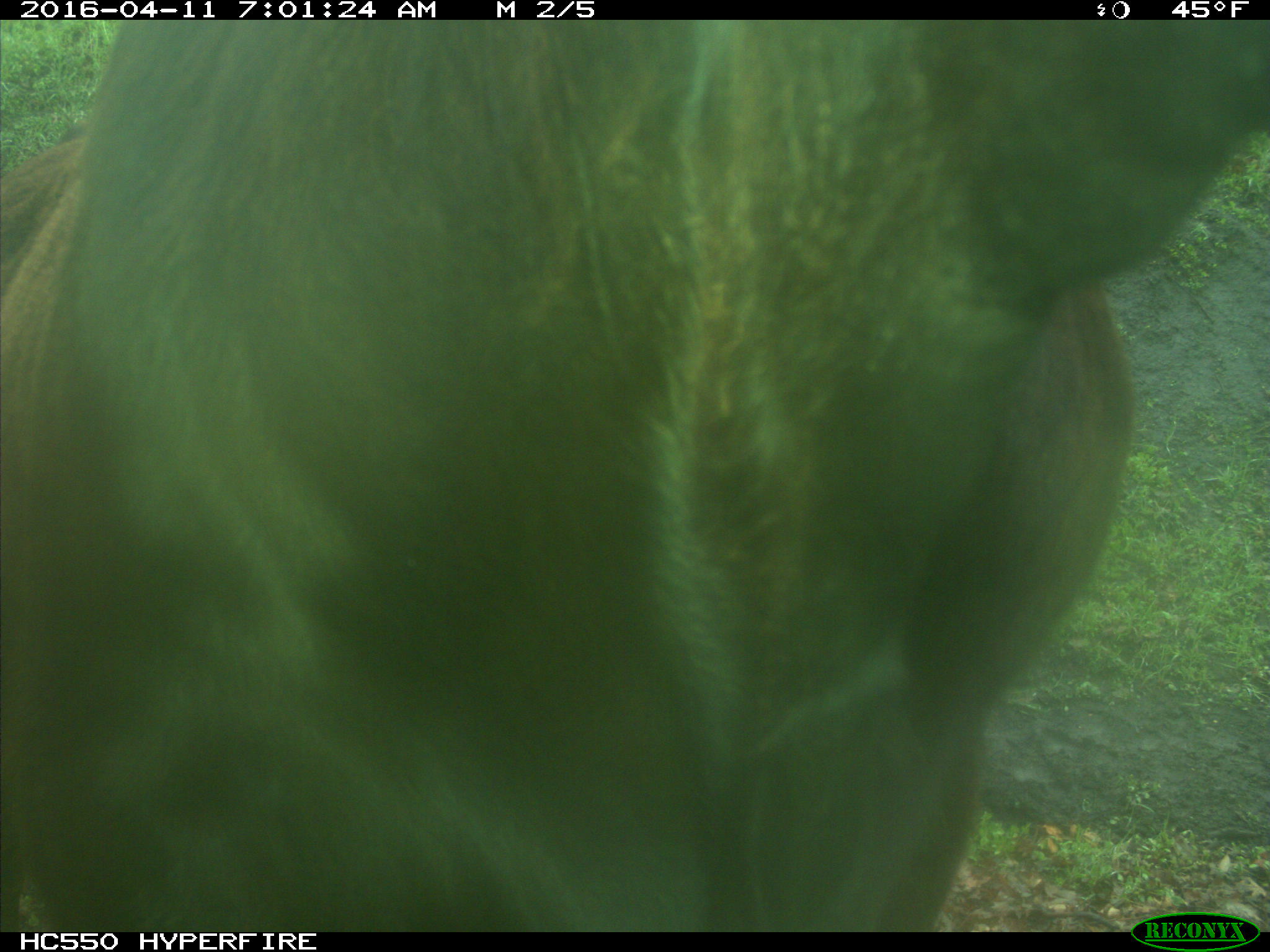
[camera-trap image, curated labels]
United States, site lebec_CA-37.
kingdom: Animalia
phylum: Chordata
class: Mammalia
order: Artiodactyla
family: Bovidae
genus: Bos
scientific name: Bos taurus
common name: domestic cow